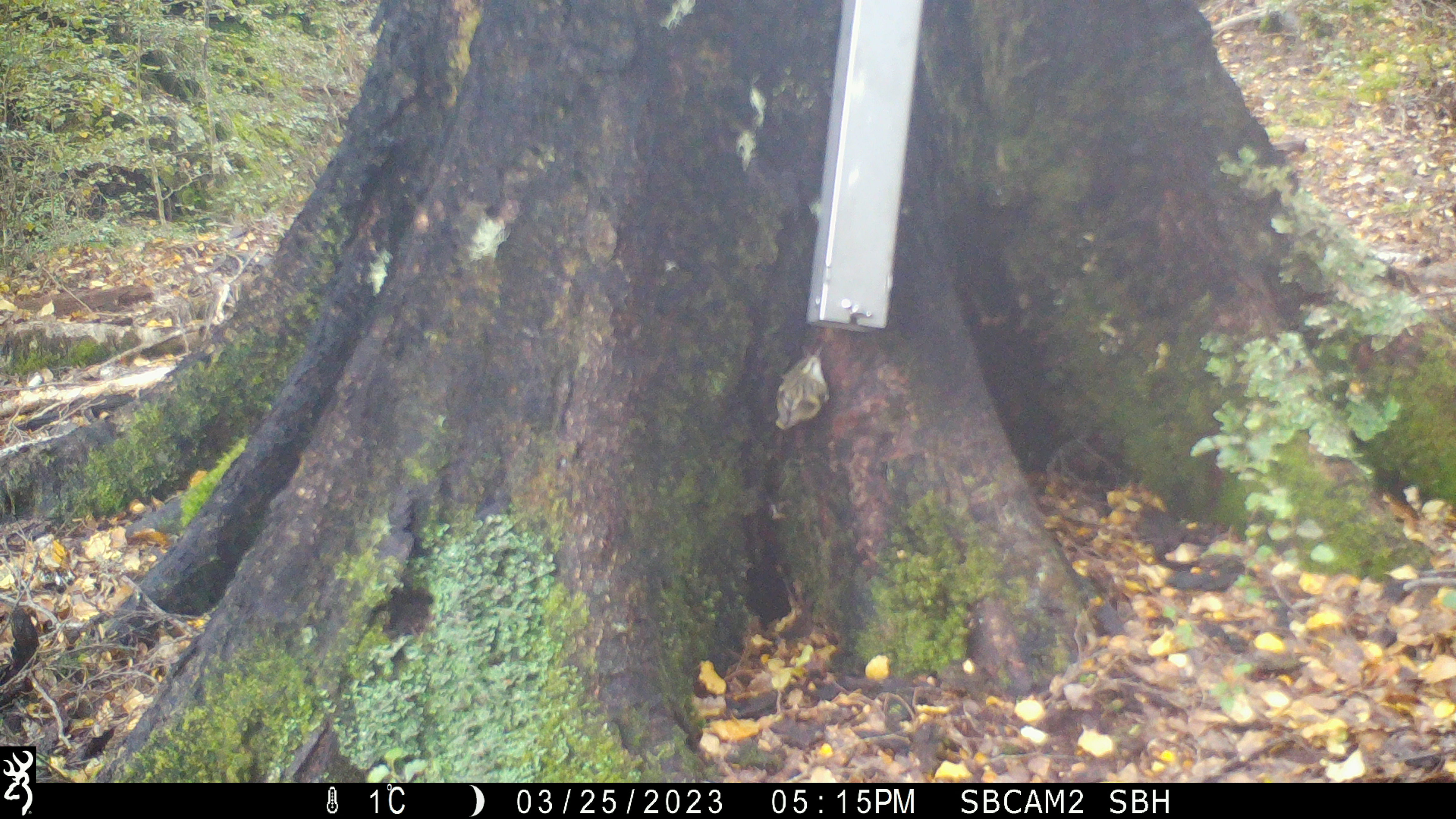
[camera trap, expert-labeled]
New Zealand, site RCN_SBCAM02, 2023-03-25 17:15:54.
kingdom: Animalia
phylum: Chordata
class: Aves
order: Passeriformes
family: Acanthisittidae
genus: Acanthisitta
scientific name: Acanthisitta chloris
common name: rifleman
Rifleman (Acanthisitta chloris).